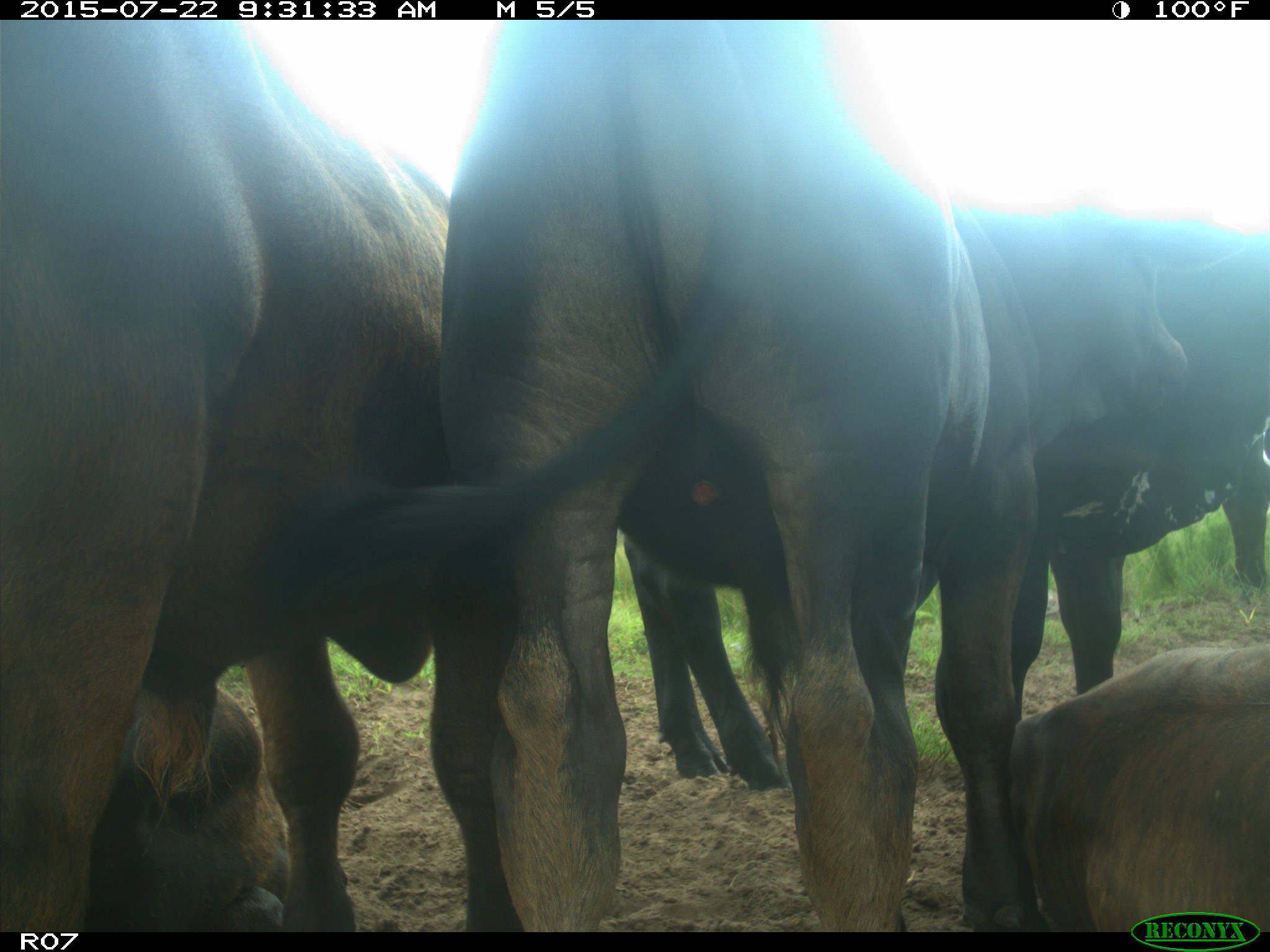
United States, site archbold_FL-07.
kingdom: Animalia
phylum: Chordata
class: Mammalia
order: Artiodactyla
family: Bovidae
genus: Bos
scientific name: Bos taurus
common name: domestic cow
Bos taurus (domestic cow).